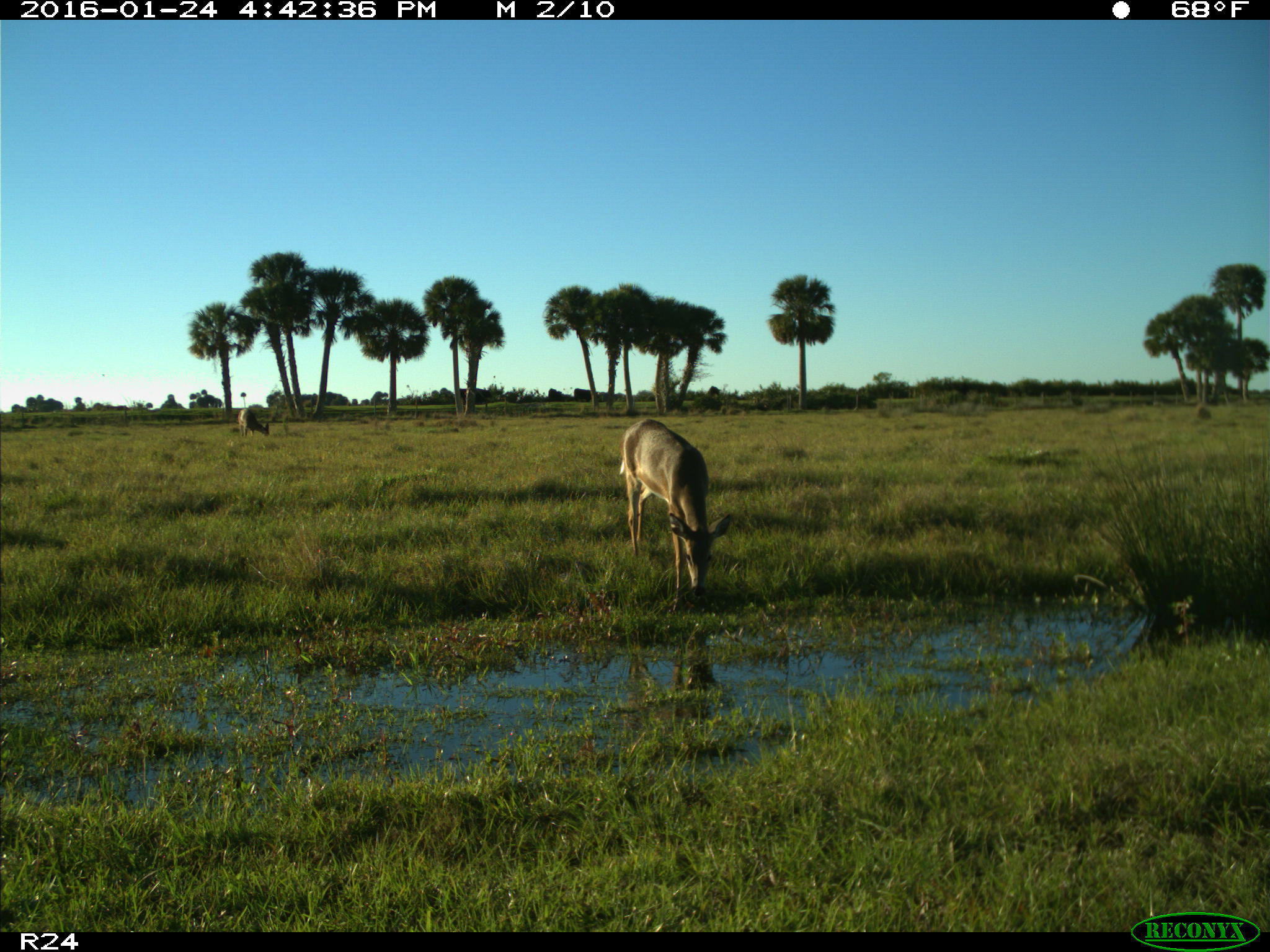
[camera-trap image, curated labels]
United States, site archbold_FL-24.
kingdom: Animalia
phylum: Chordata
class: Mammalia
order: Artiodactyla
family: Cervidae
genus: Odocoileus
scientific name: Odocoileus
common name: deer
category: unidentified deer